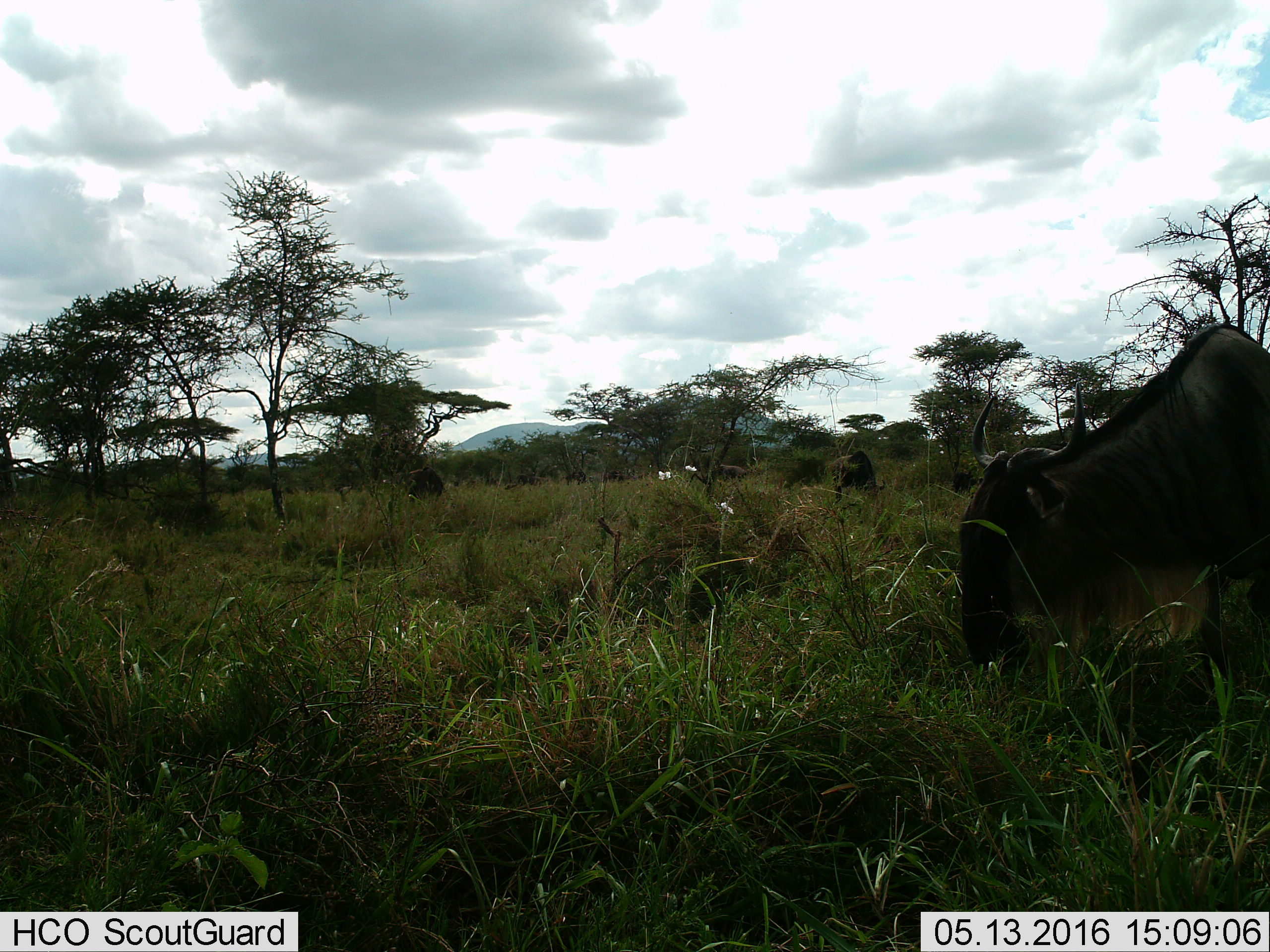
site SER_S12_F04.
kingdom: Animalia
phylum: Chordata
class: Mammalia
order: Artiodactyla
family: Bovidae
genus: Connochaetes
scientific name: Connochaetes taurinus taurinus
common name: blue wildebeest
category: wildebeestblue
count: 7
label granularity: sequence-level